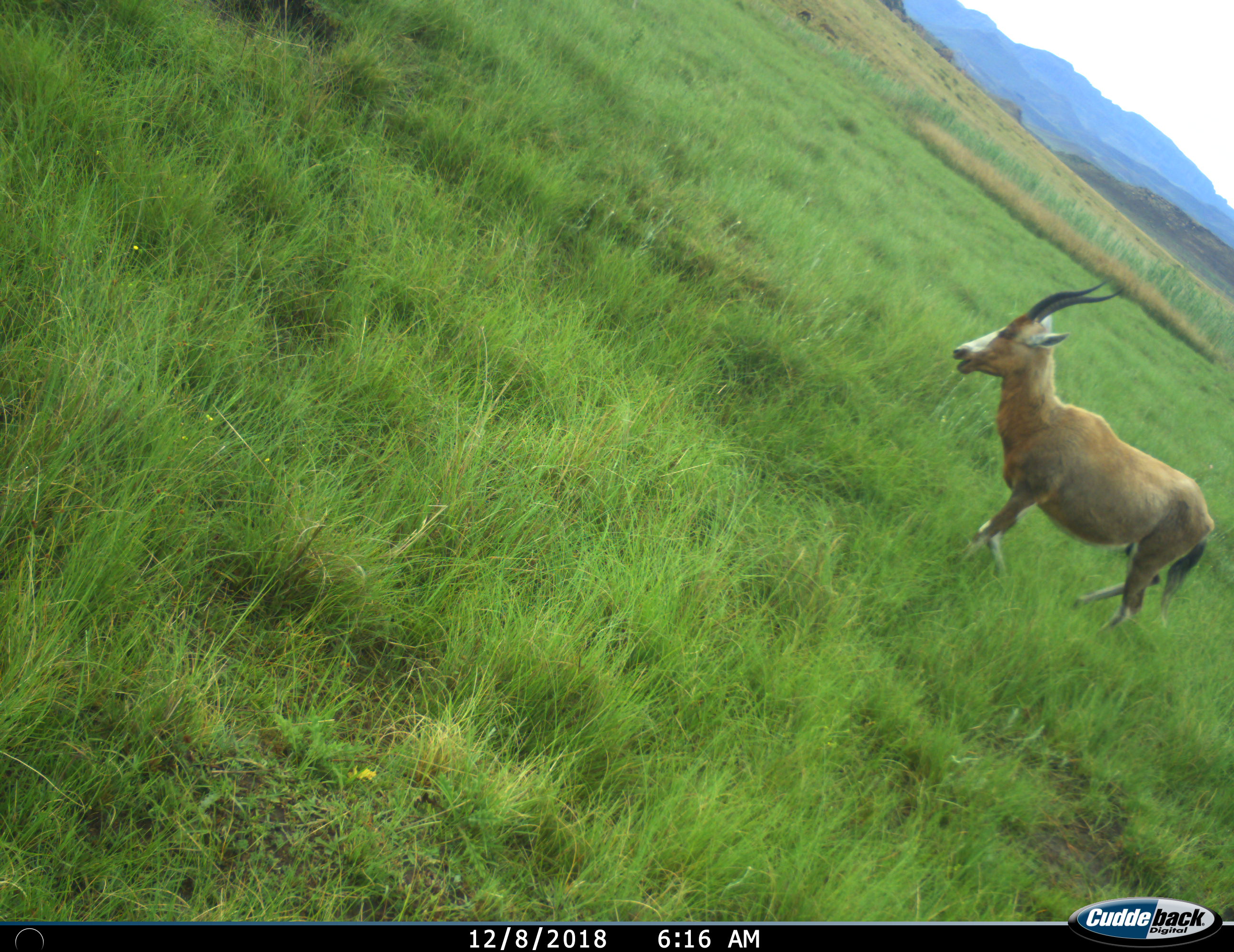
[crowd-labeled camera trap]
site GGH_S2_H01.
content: unidentified animal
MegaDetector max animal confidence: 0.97